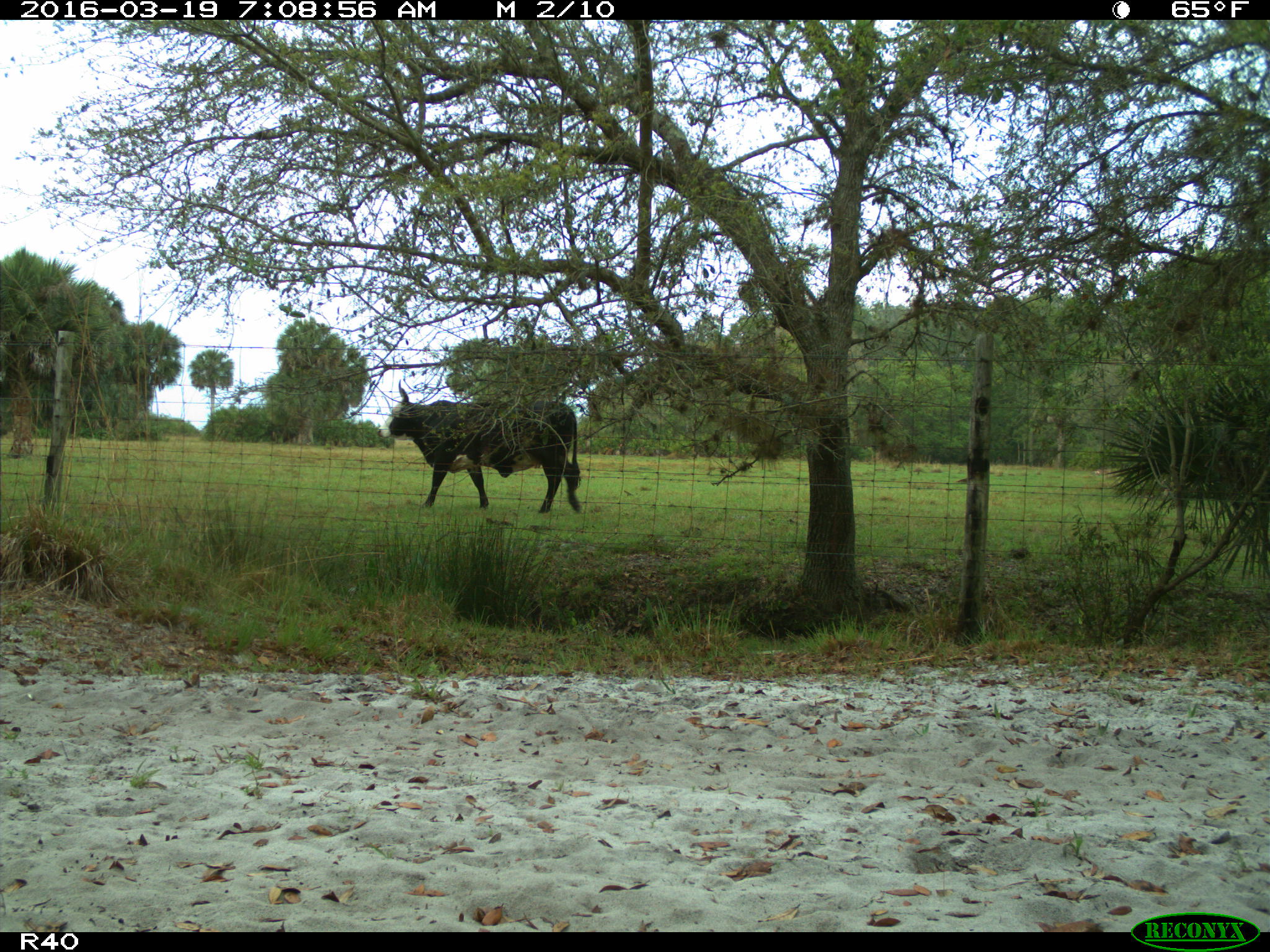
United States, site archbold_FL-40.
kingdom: Animalia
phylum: Chordata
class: Mammalia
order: Artiodactyla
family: Bovidae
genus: Bos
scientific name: Bos taurus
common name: domestic cow